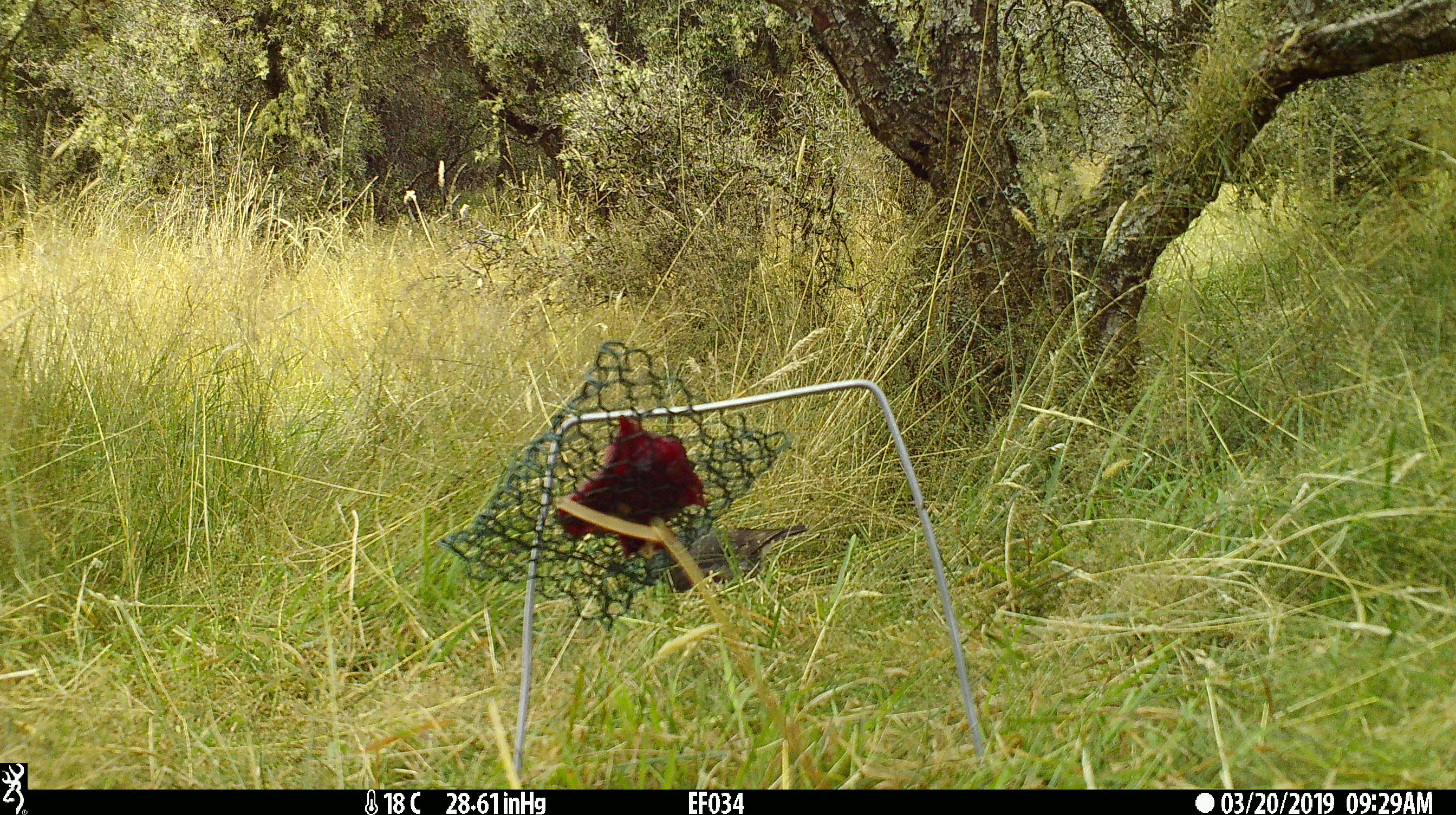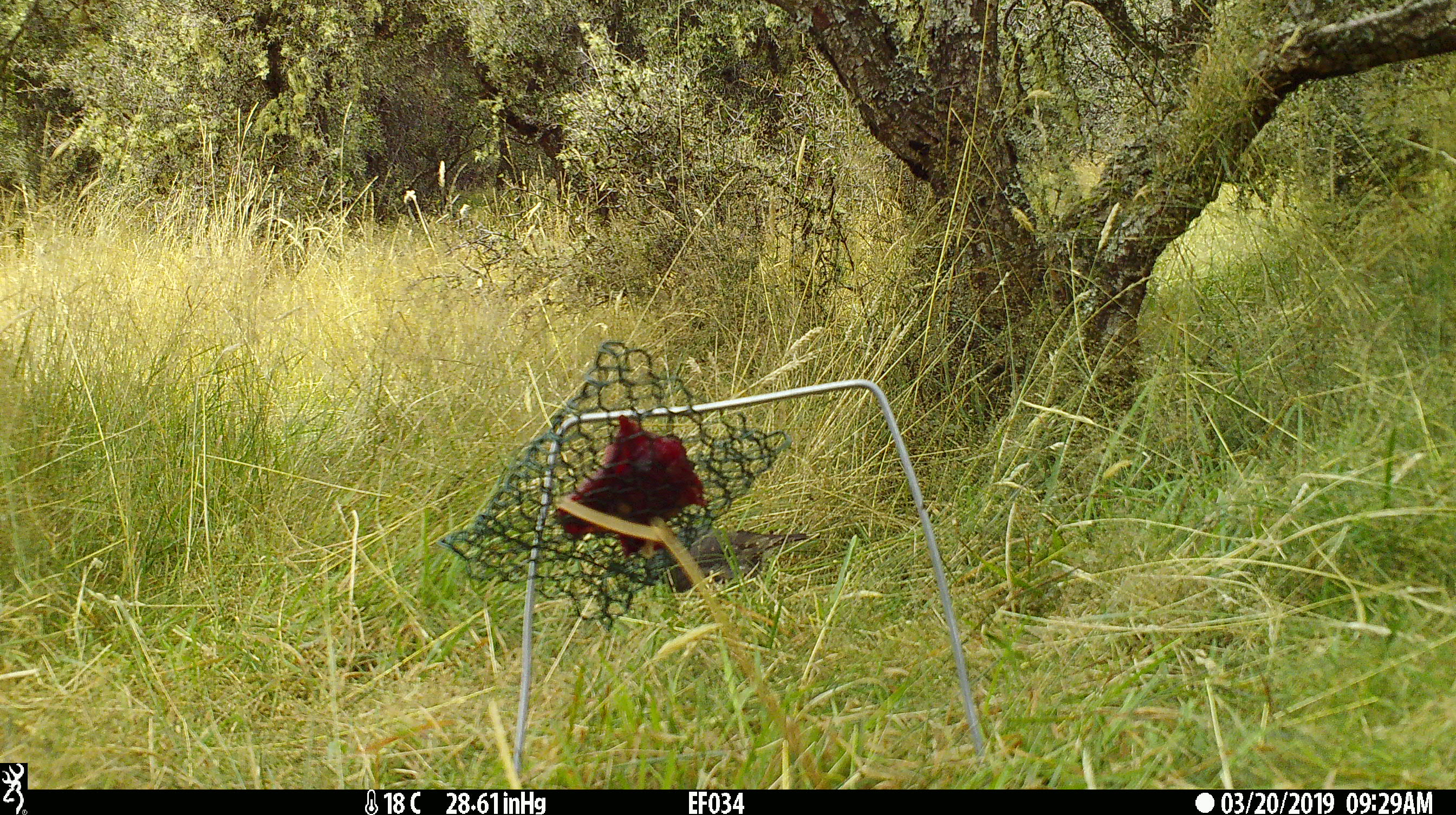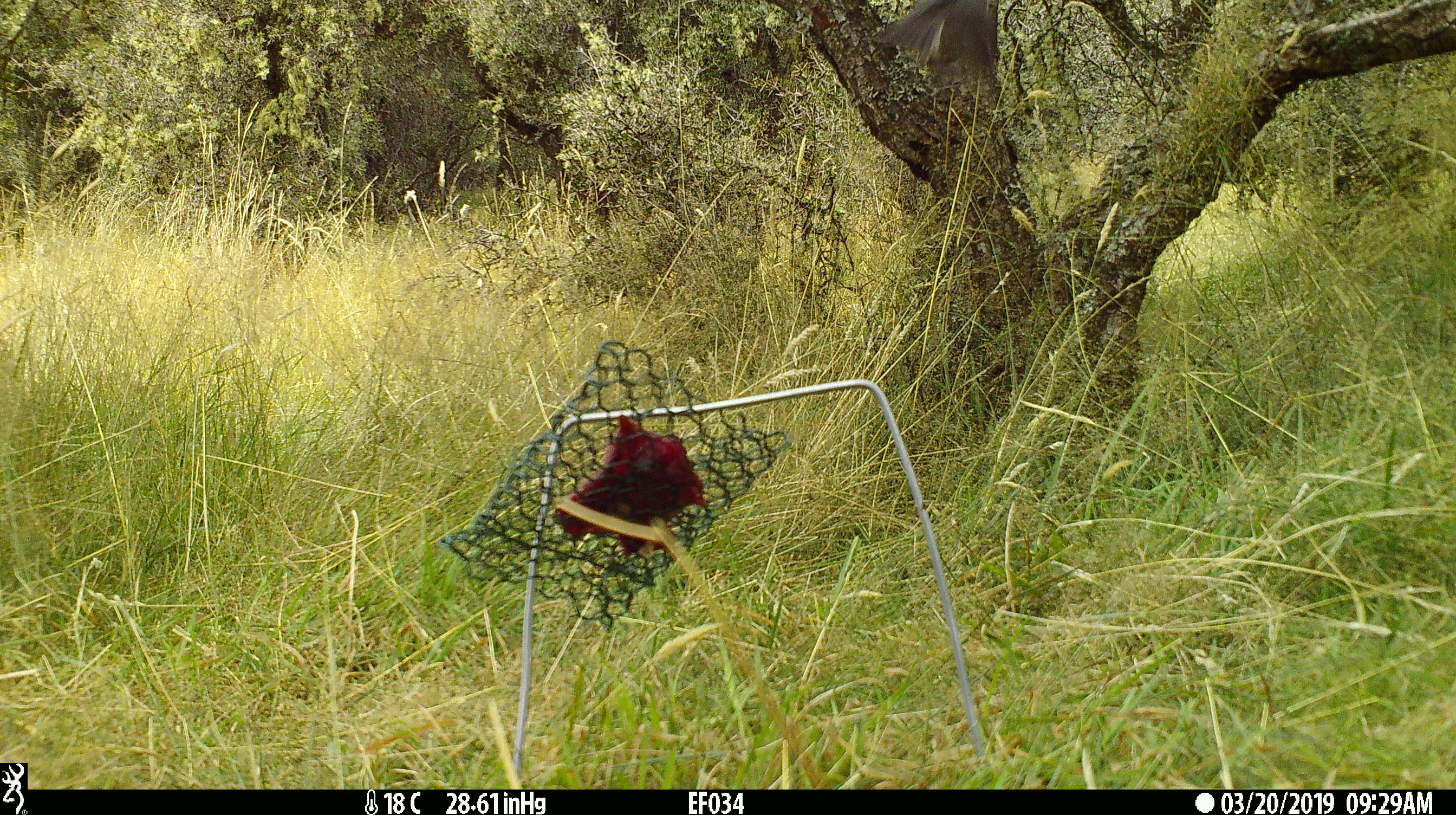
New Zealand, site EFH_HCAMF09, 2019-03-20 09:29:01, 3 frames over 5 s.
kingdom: Animalia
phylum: Chordata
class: Aves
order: Passeriformes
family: Petroicidae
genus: Petroica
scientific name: Petroica australis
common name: new zealand robin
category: robin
Robin (new zealand robin) (Petroica australis).